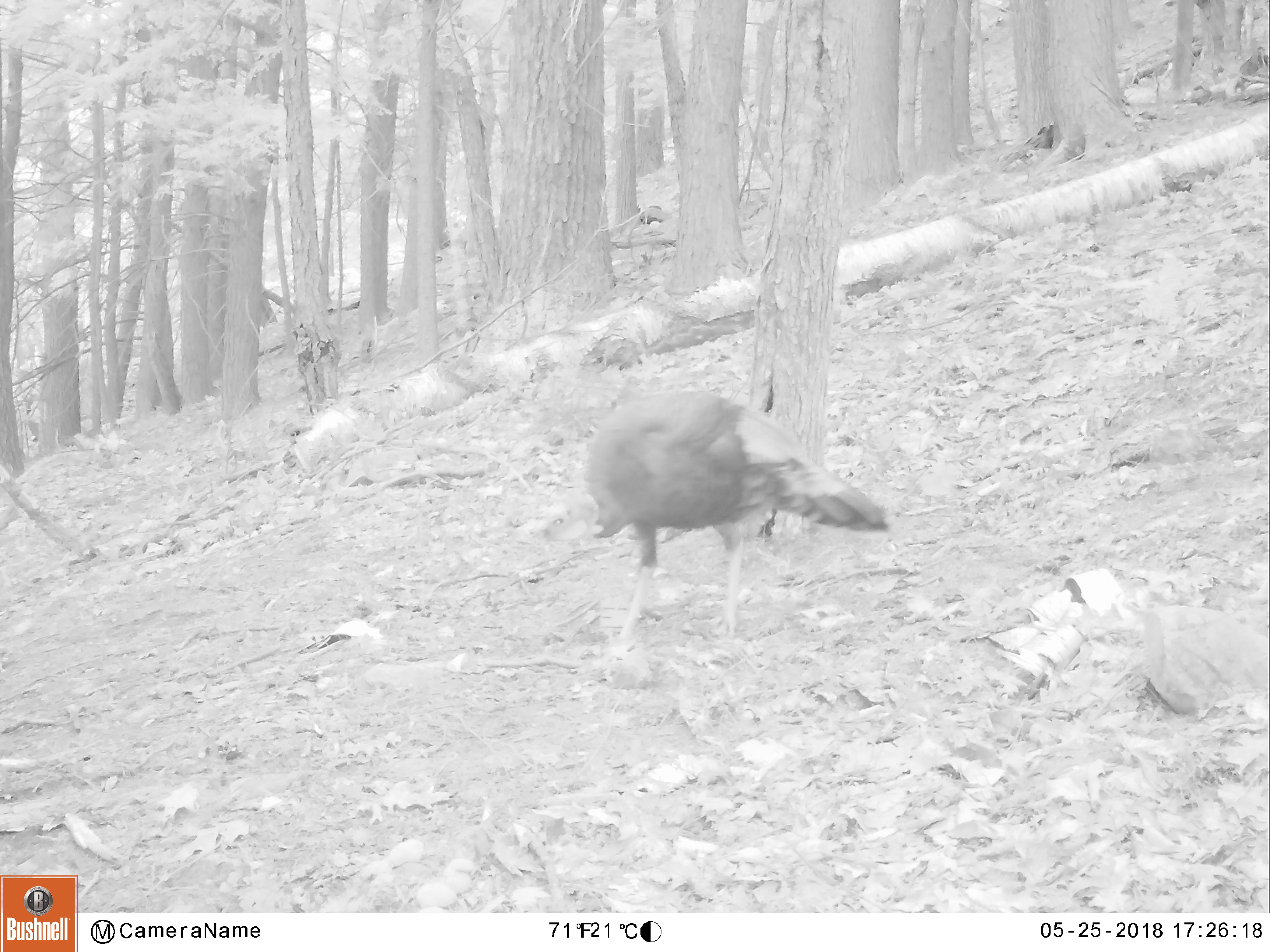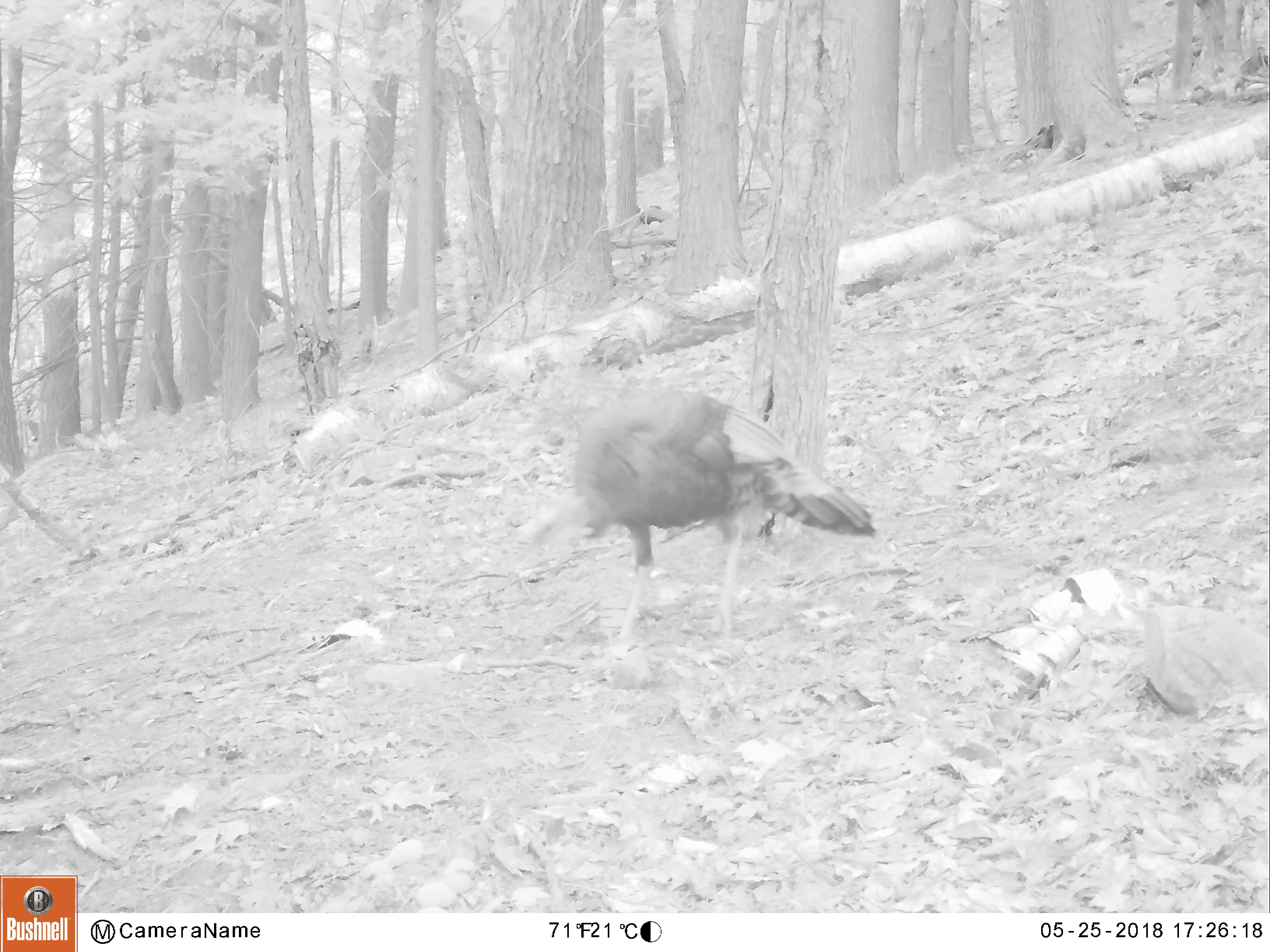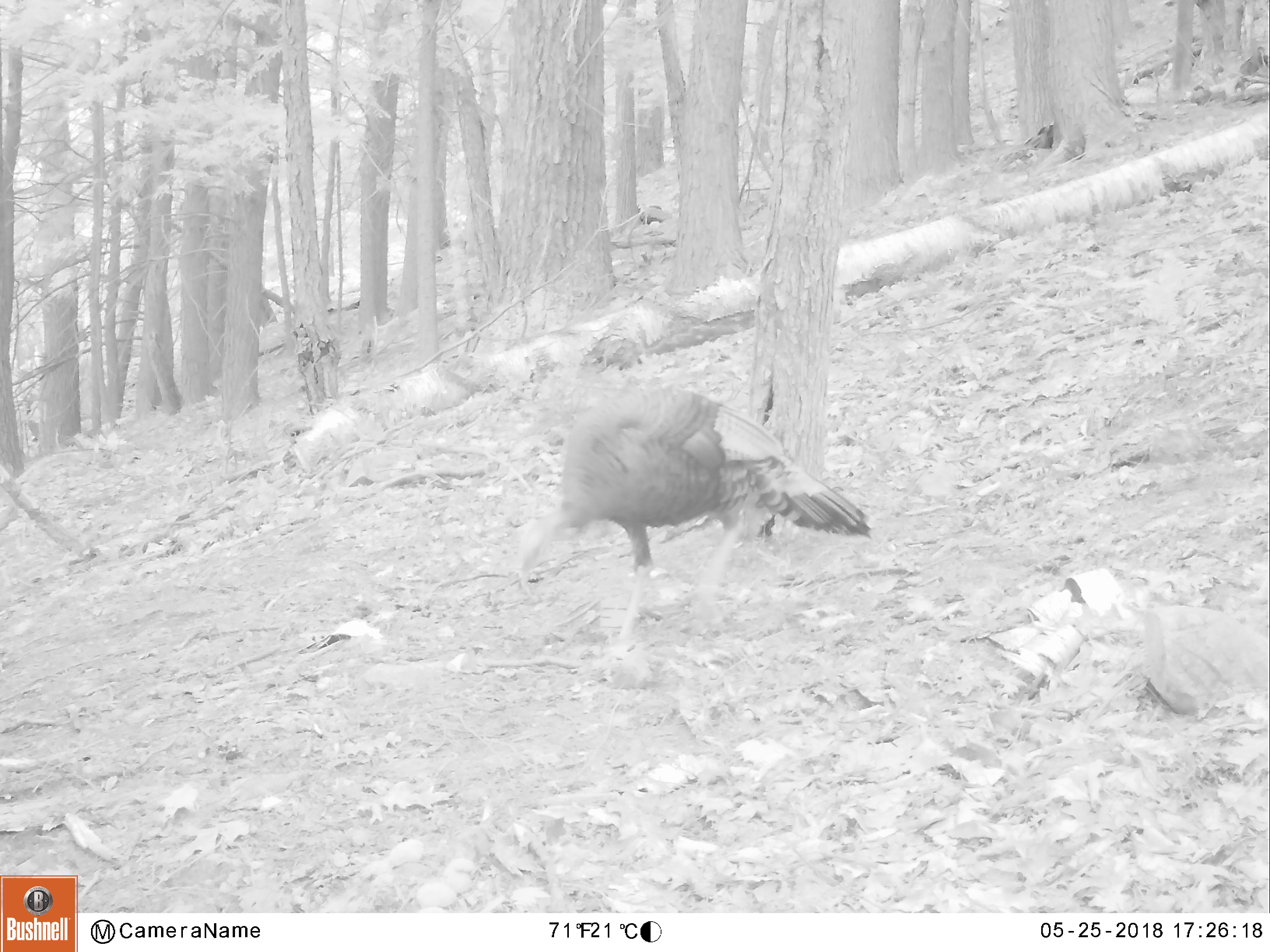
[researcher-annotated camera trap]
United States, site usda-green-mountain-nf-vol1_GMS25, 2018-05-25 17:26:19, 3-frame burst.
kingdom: Animalia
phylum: Chordata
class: Aves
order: Galliformes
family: Phasianidae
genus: Meleagris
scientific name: Meleagris gallopavo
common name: wild turkey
Wild turkey (Meleagris gallopavo).